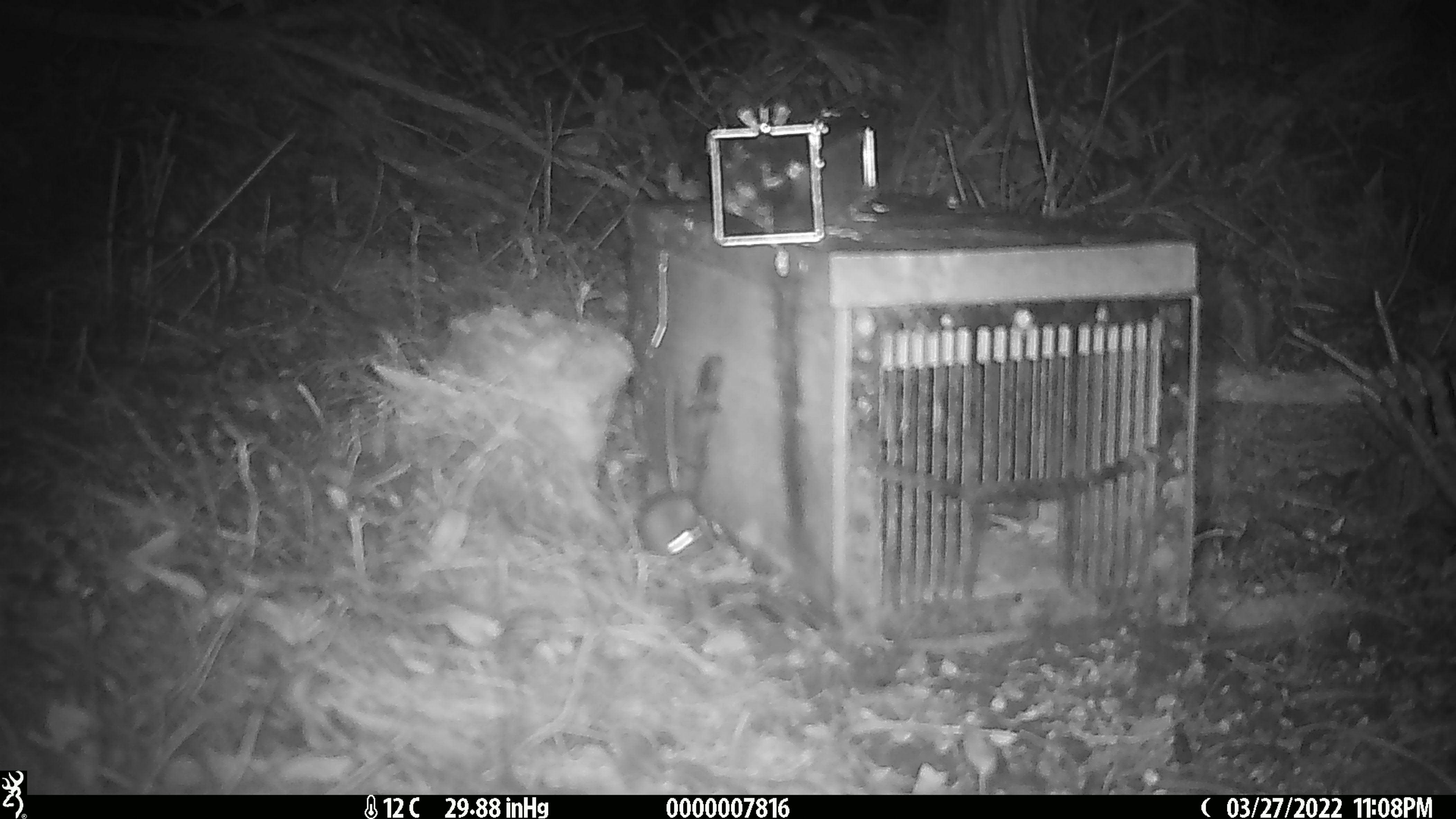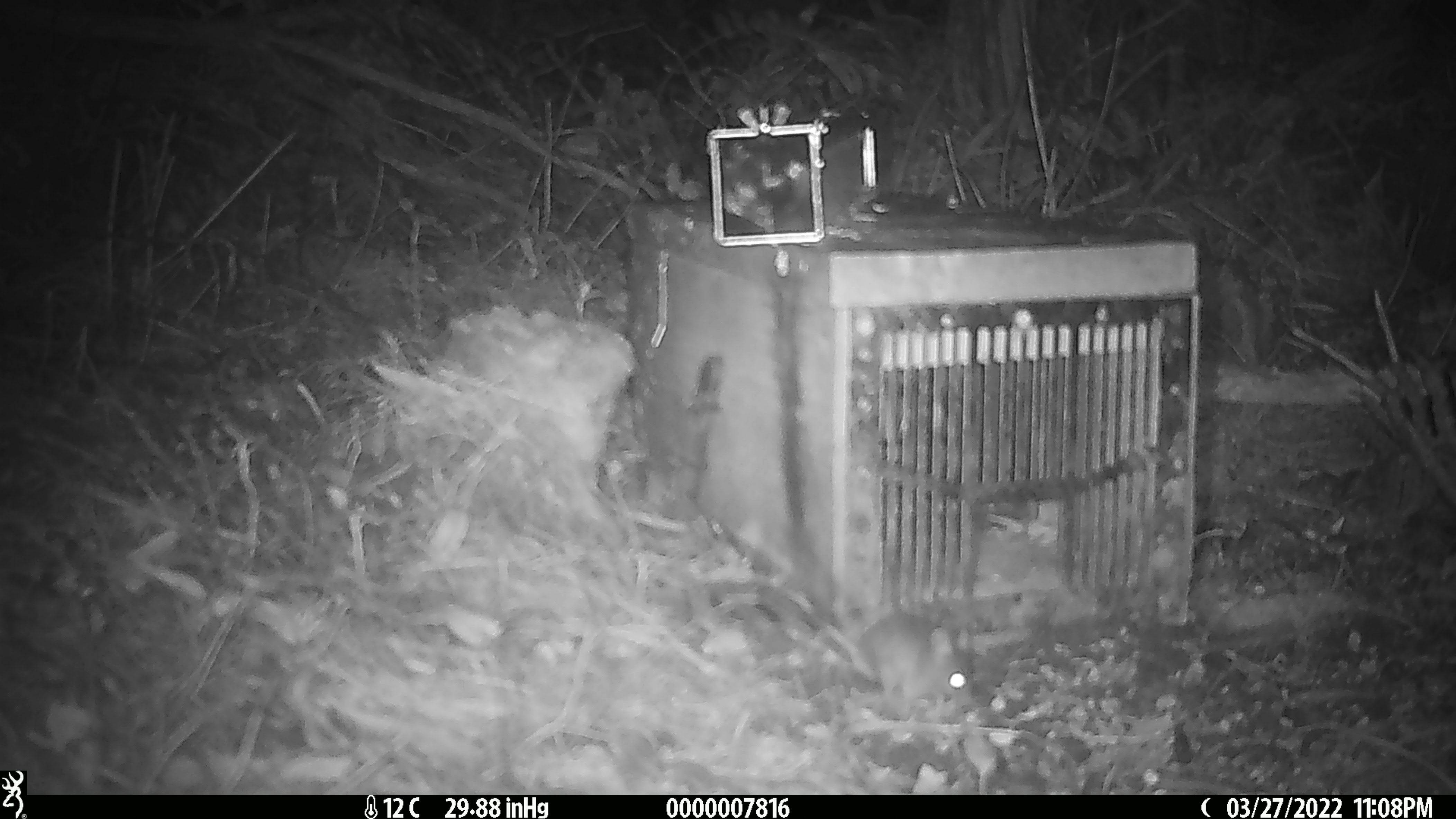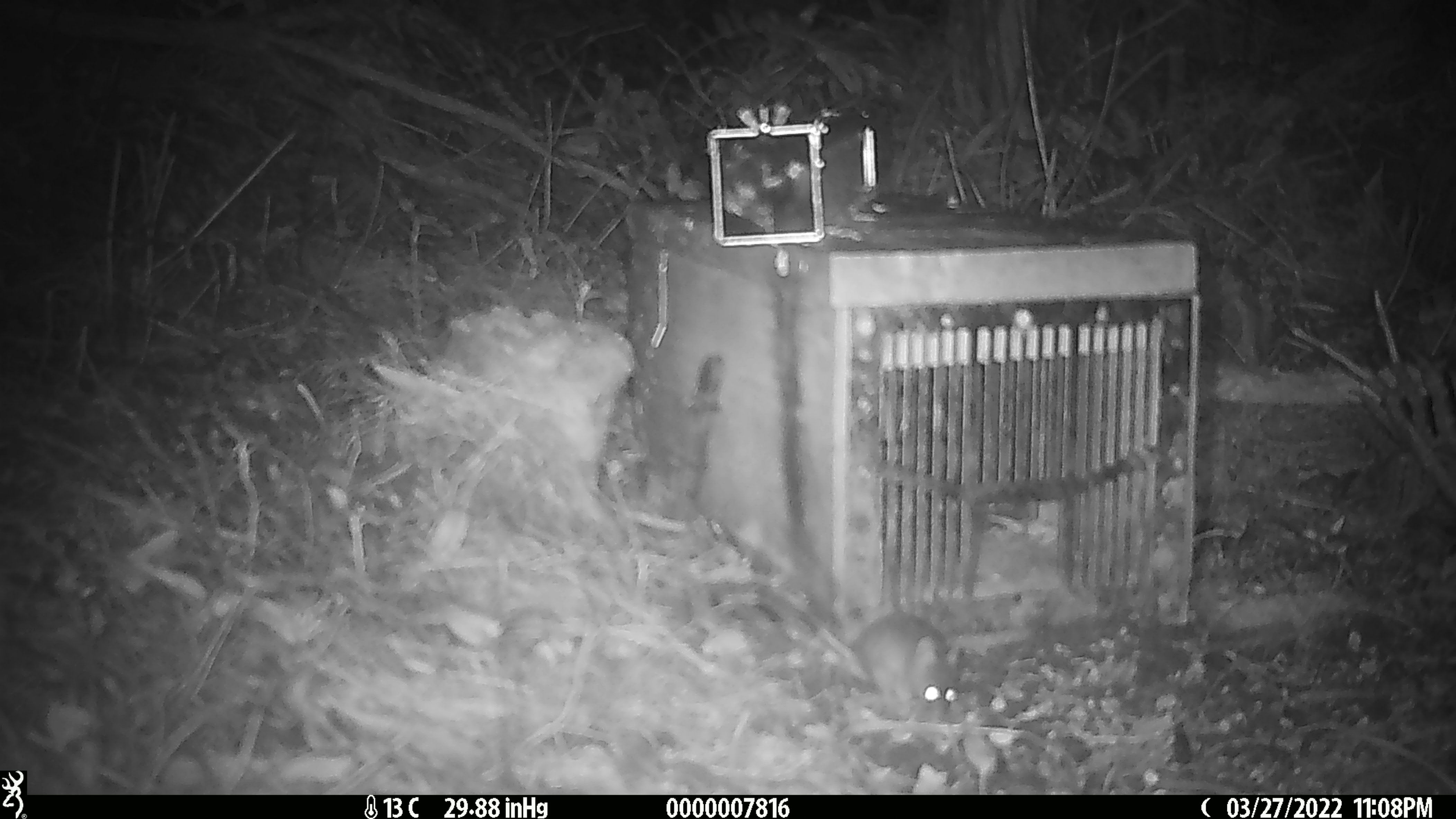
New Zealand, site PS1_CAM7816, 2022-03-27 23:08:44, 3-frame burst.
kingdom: Animalia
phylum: Chordata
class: Mammalia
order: Rodentia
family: Muridae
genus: Mus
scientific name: Mus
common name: mouse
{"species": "mouse (Mus)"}